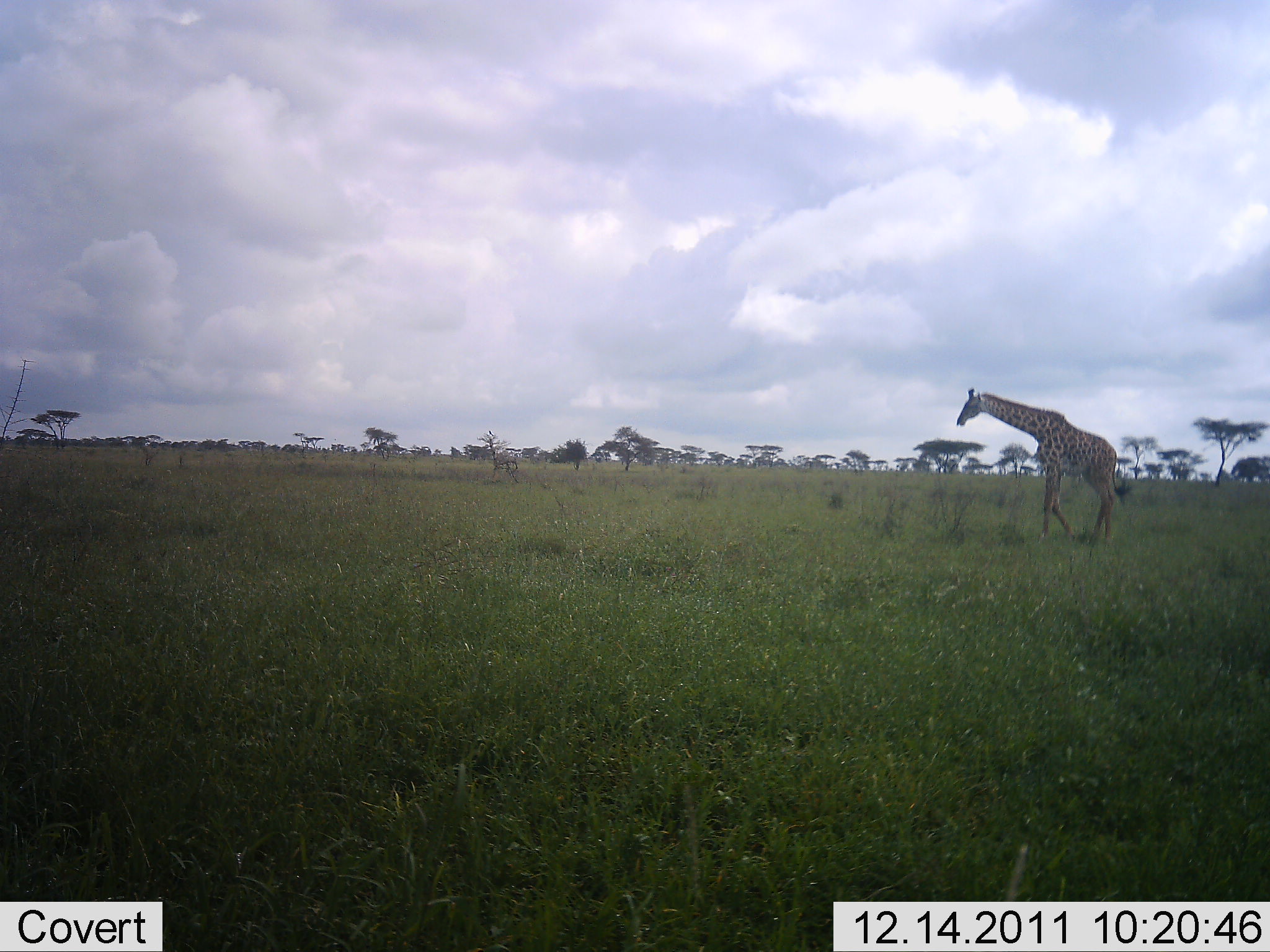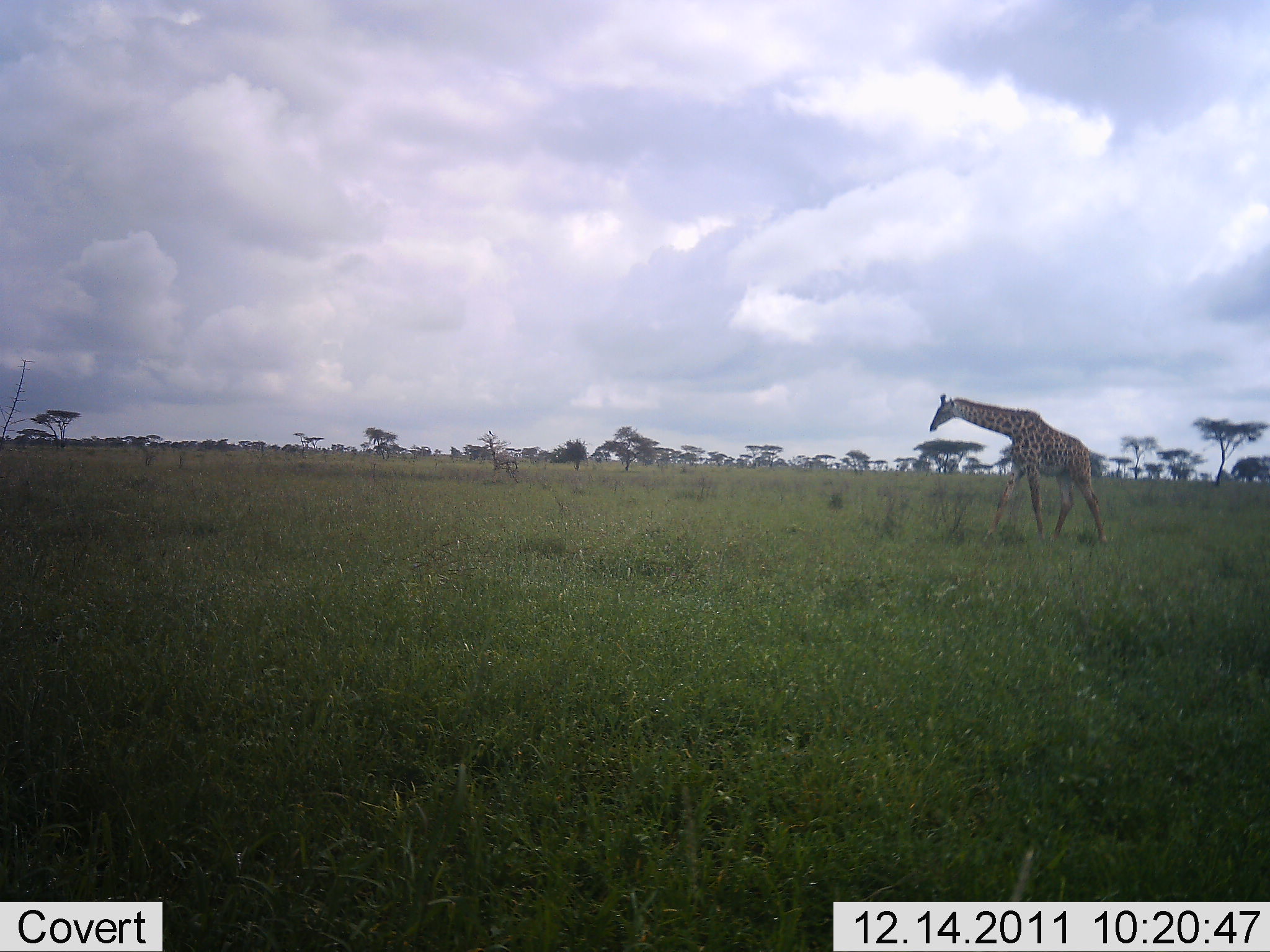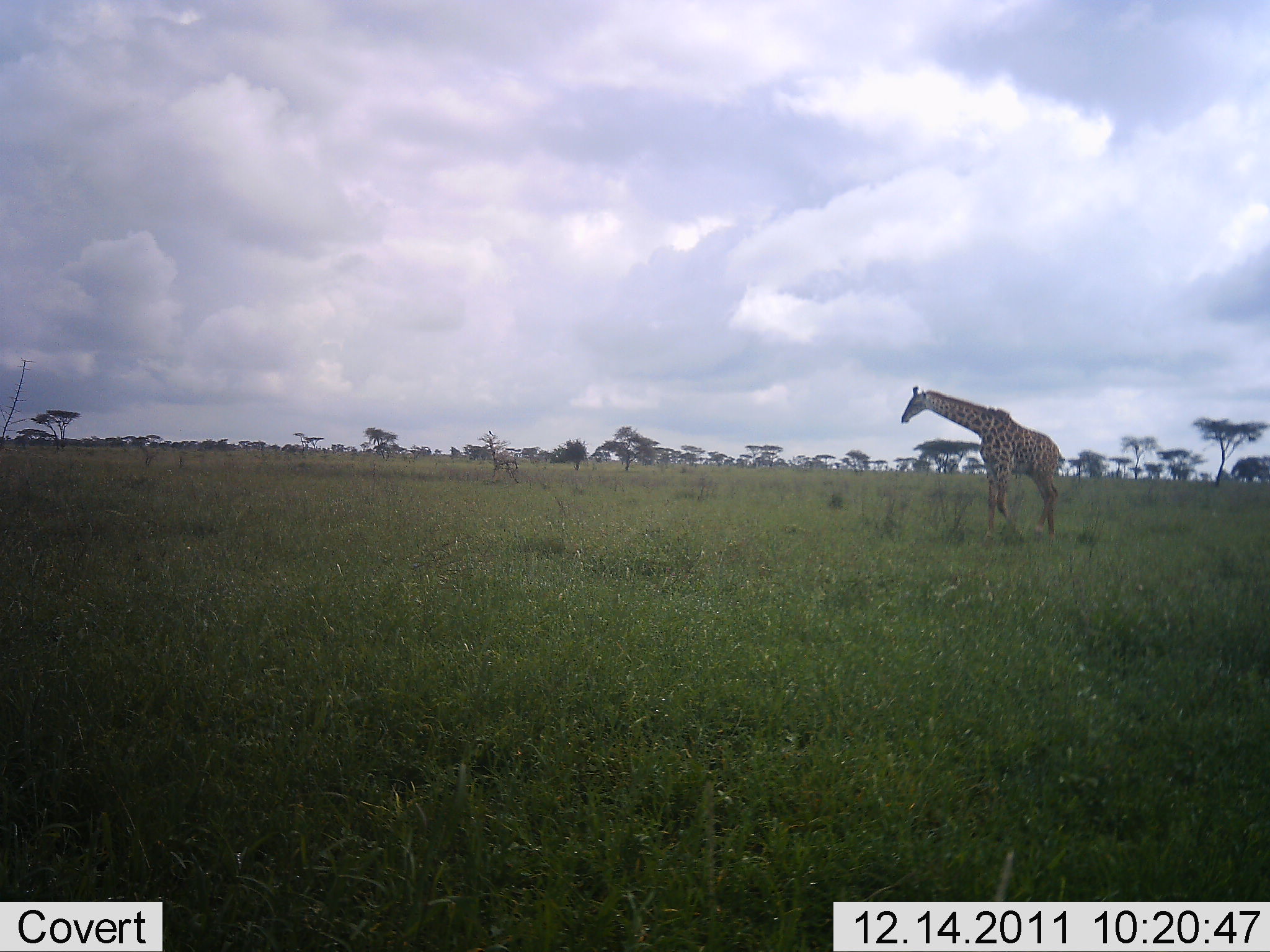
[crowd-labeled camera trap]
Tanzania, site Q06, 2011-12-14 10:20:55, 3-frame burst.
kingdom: Animalia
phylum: Chordata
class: Mammalia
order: Artiodactyla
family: Giraffidae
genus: Giraffa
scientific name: Giraffa camelopardalis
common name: giraffe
Giraffe (Giraffa camelopardalis), count 1. Behavior (volunteer vote fractions): standing 8%, resting 0%, moving 100%, interacting 0%. Young present (vote fraction): 0%. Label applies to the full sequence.